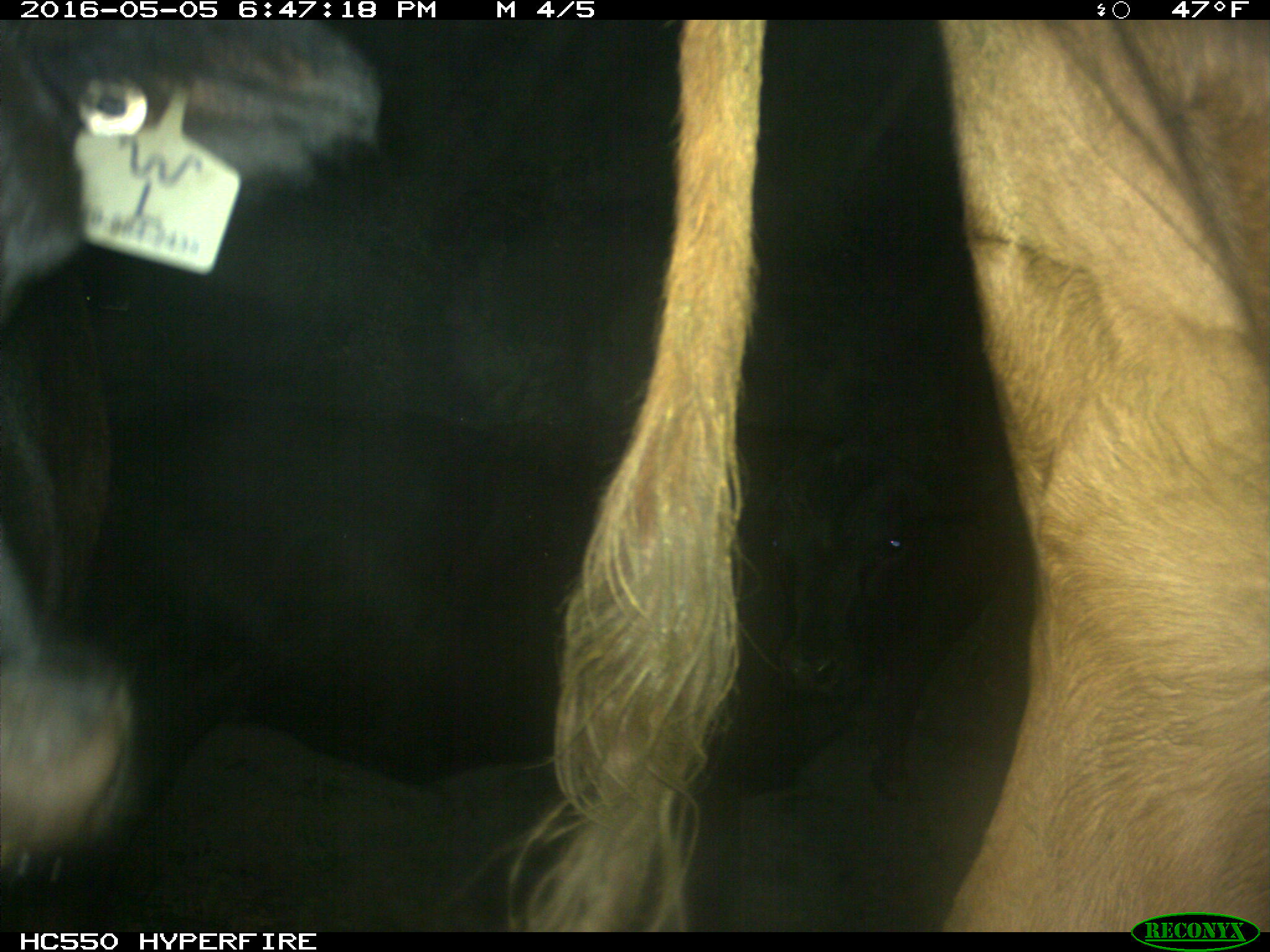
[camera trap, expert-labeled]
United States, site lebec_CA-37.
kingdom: Animalia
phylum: Chordata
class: Mammalia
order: Artiodactyla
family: Bovidae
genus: Bos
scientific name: Bos taurus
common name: domestic cow